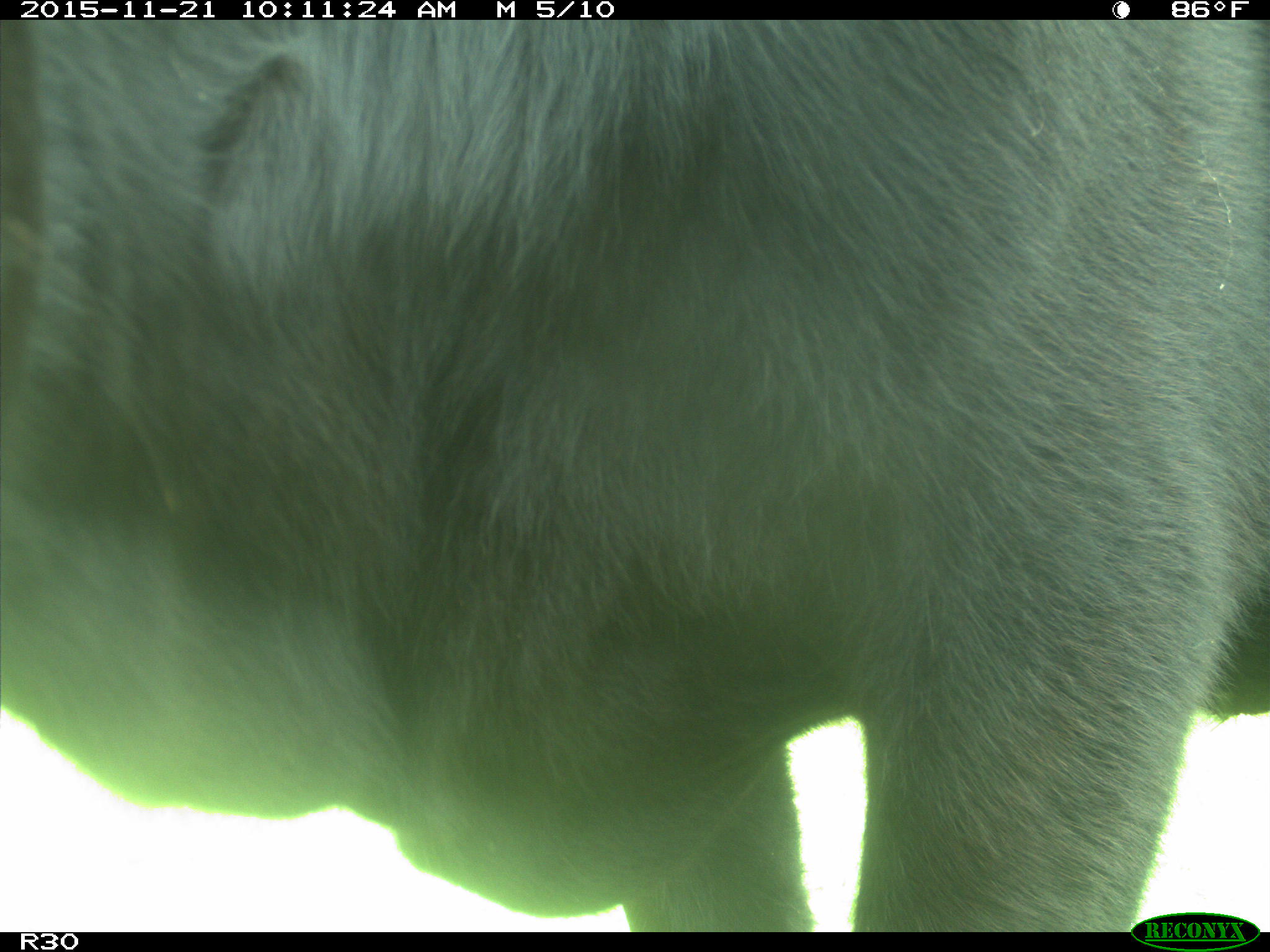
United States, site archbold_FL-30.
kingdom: Animalia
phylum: Chordata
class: Mammalia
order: Artiodactyla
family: Bovidae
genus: Bos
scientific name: Bos taurus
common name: domestic cow